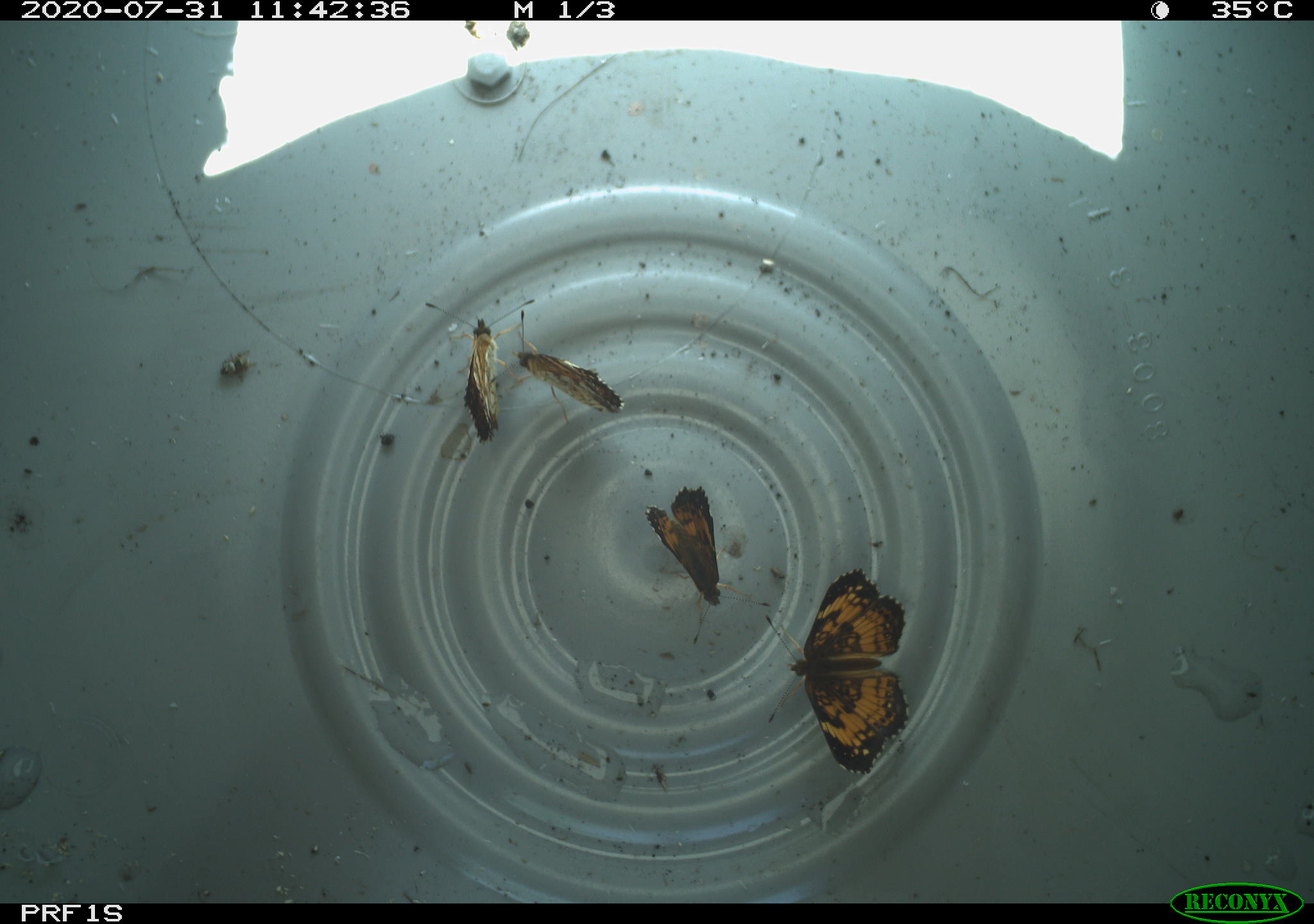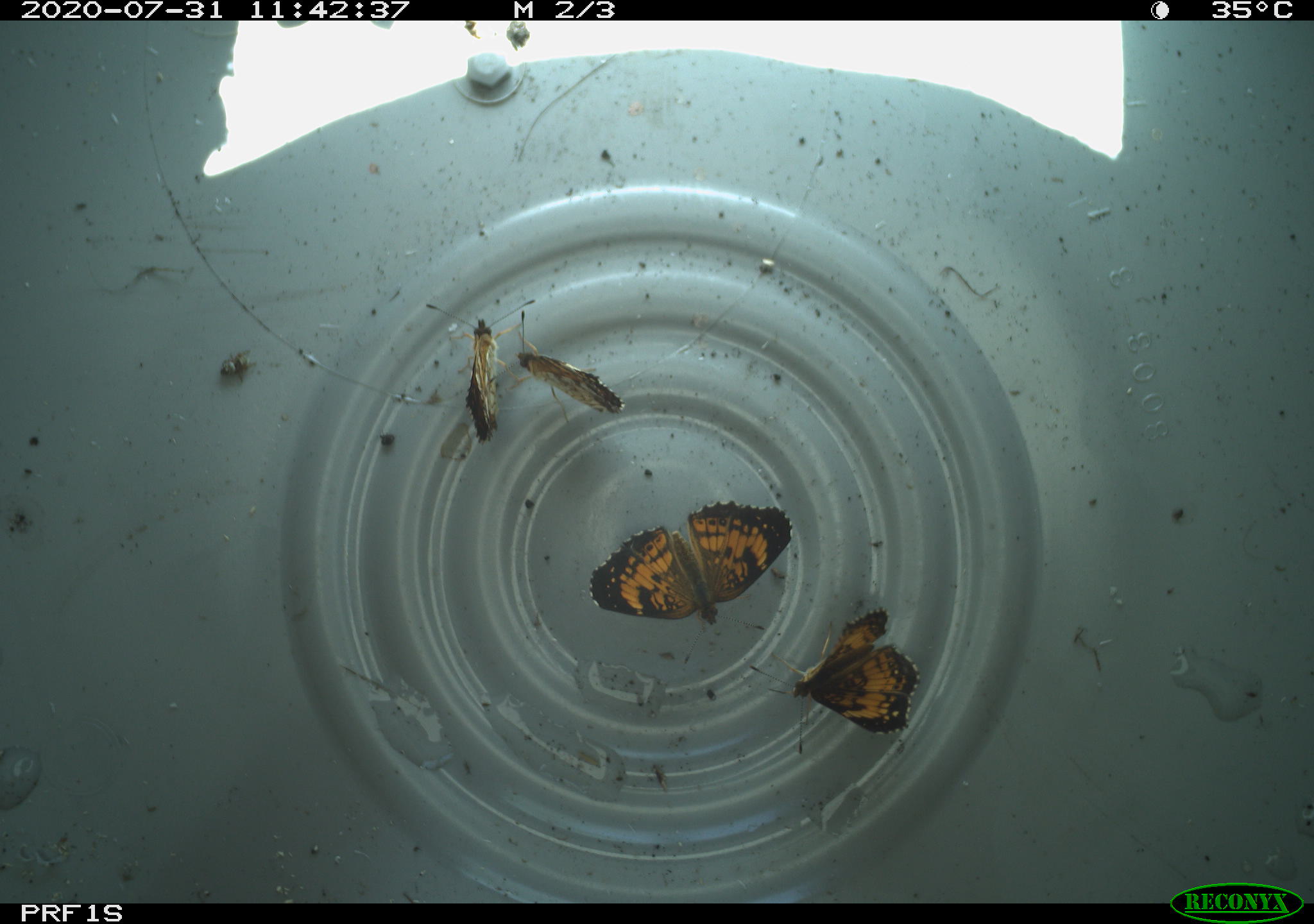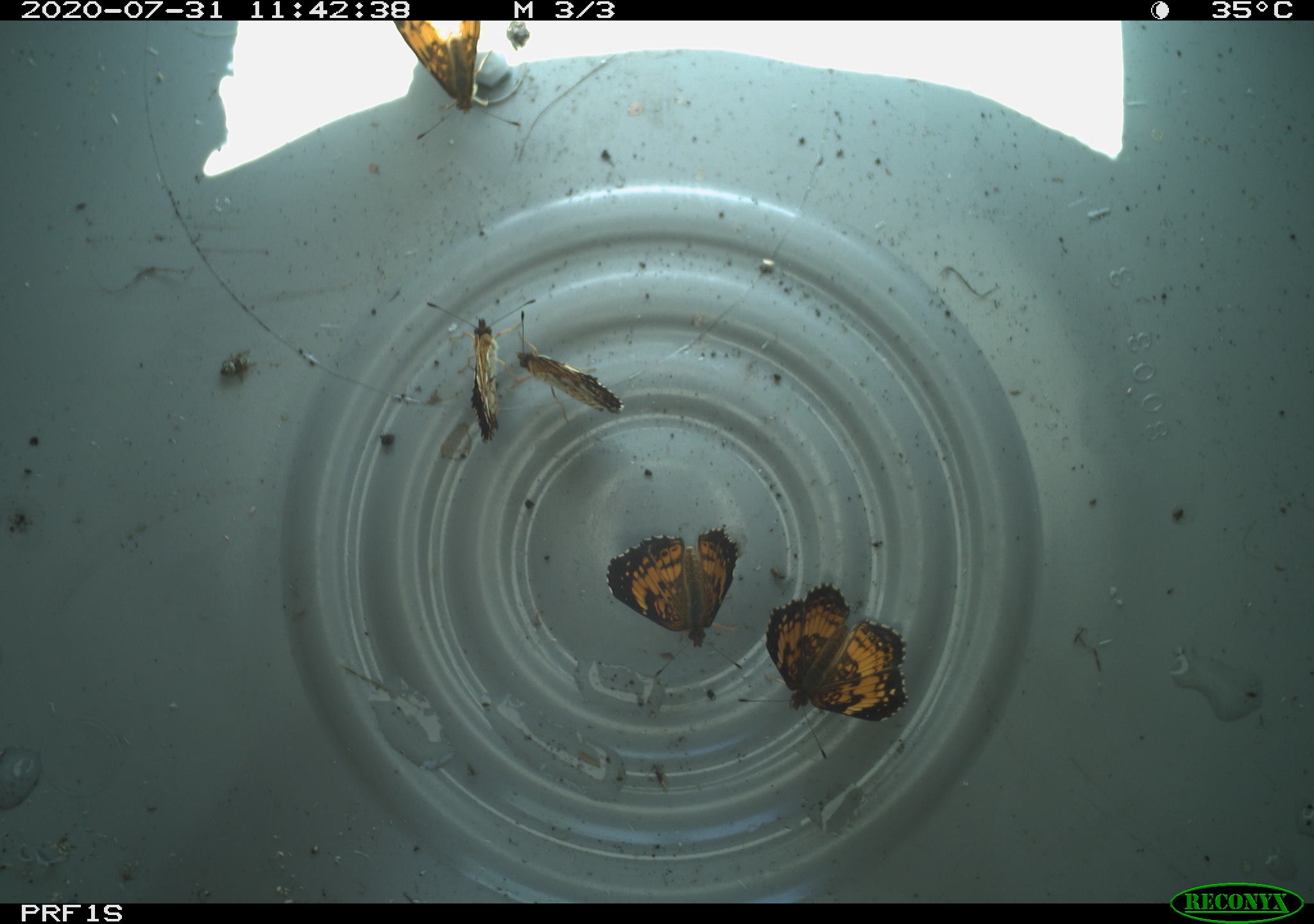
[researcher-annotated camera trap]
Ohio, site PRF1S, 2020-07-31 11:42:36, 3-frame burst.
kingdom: Animalia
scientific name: Animalia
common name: animal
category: invertebrate